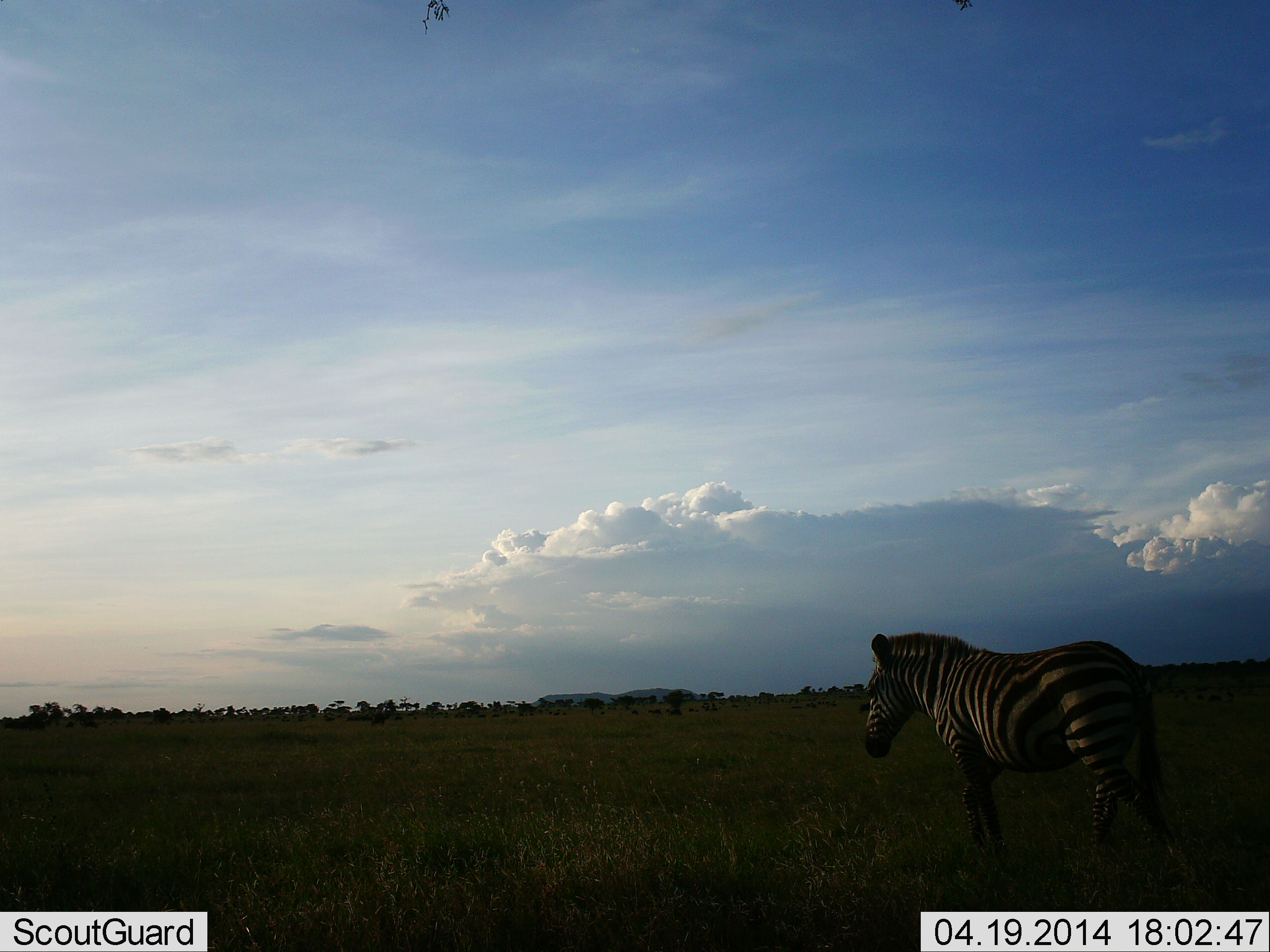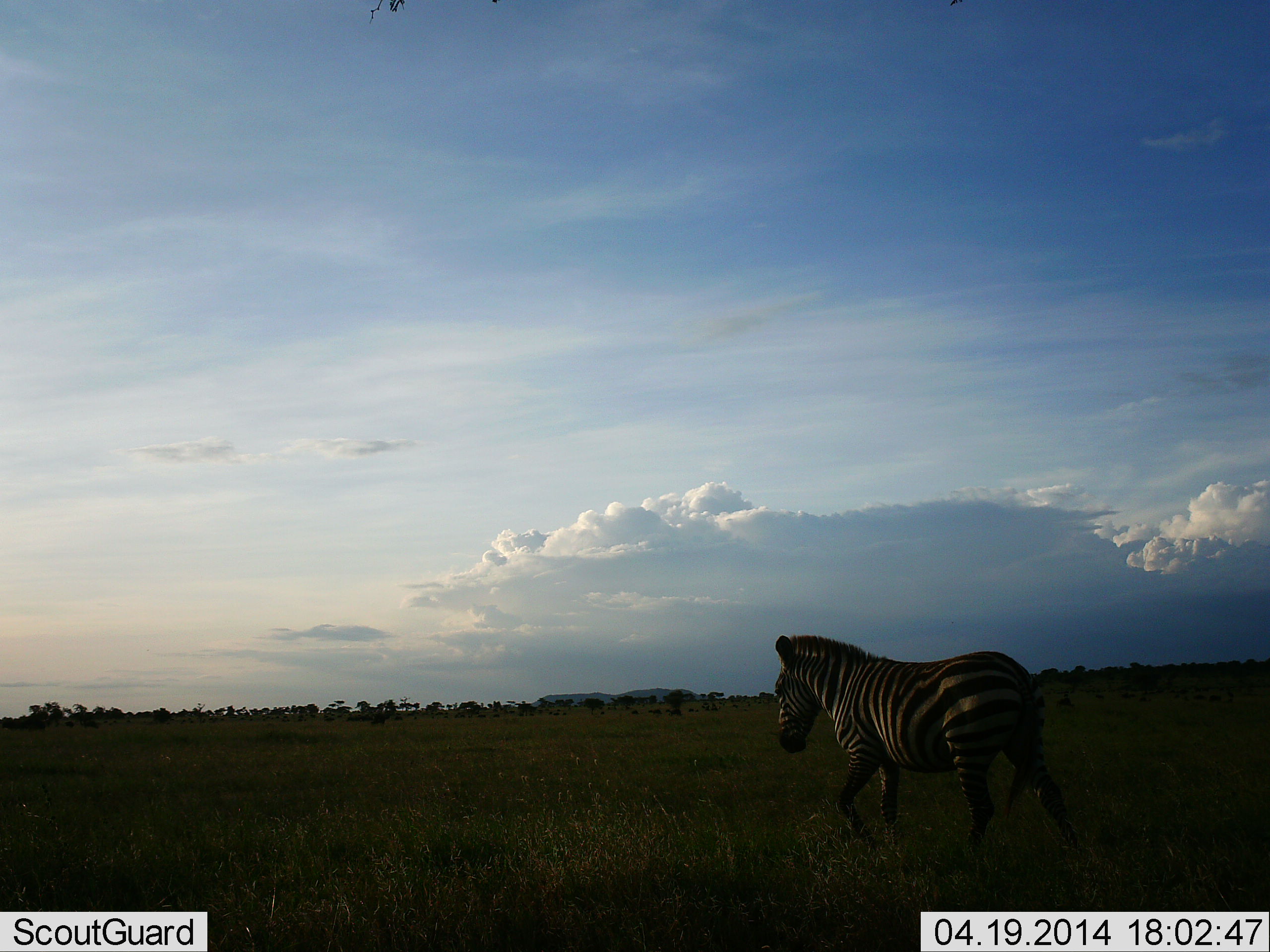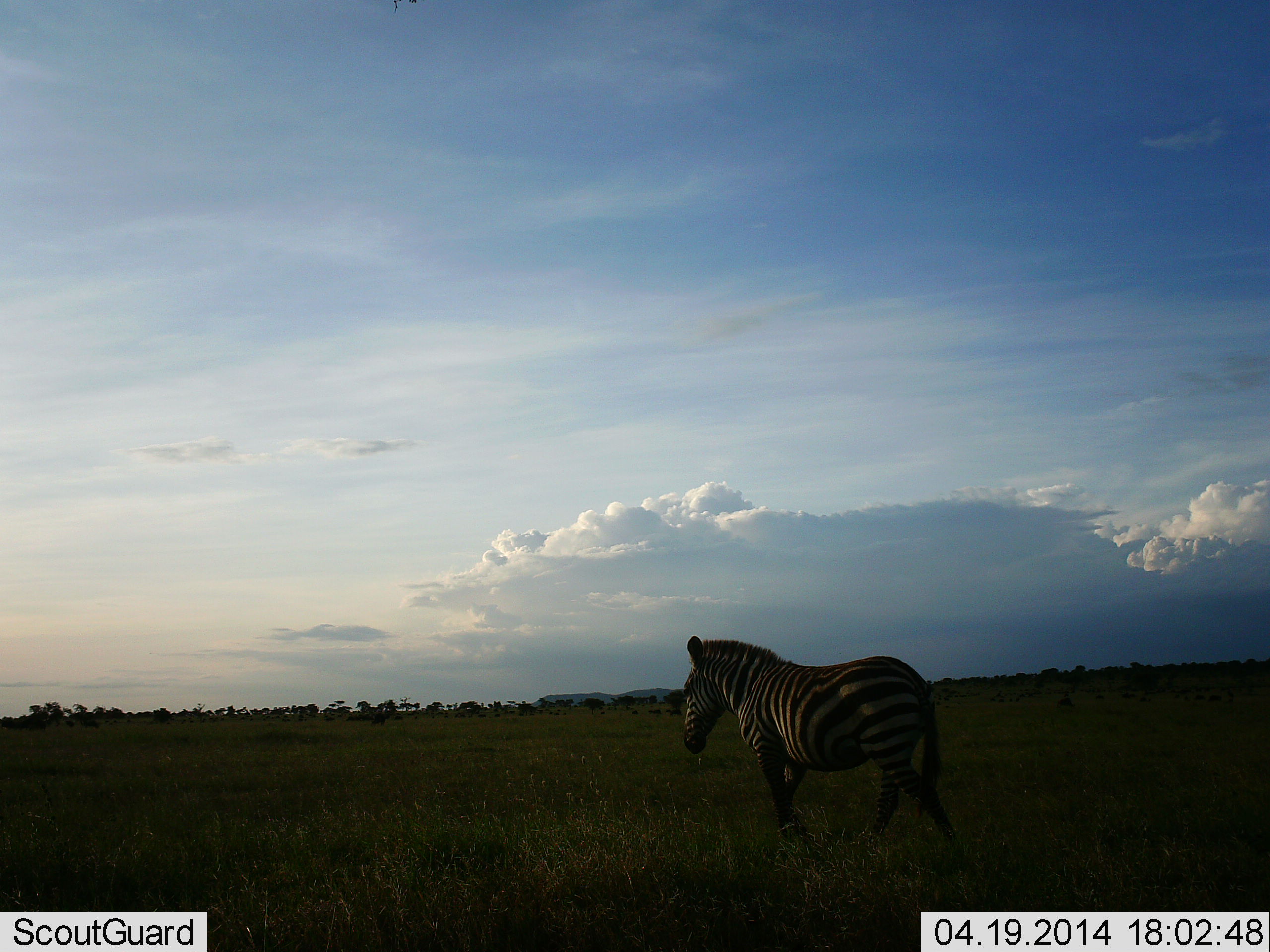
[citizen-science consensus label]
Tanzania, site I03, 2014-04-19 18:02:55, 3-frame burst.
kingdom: Animalia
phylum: Chordata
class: Mammalia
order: Perissodactyla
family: Equidae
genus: Equus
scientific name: Equus quagga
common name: plains zebra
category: zebra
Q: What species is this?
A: Zebra (plains zebra) (Equus quagga).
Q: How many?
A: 1.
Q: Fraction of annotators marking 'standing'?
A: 0%.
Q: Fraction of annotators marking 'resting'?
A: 0%.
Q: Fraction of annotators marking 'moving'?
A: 100%.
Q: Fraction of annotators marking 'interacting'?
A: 0%.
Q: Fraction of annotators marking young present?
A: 0%.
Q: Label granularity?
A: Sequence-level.